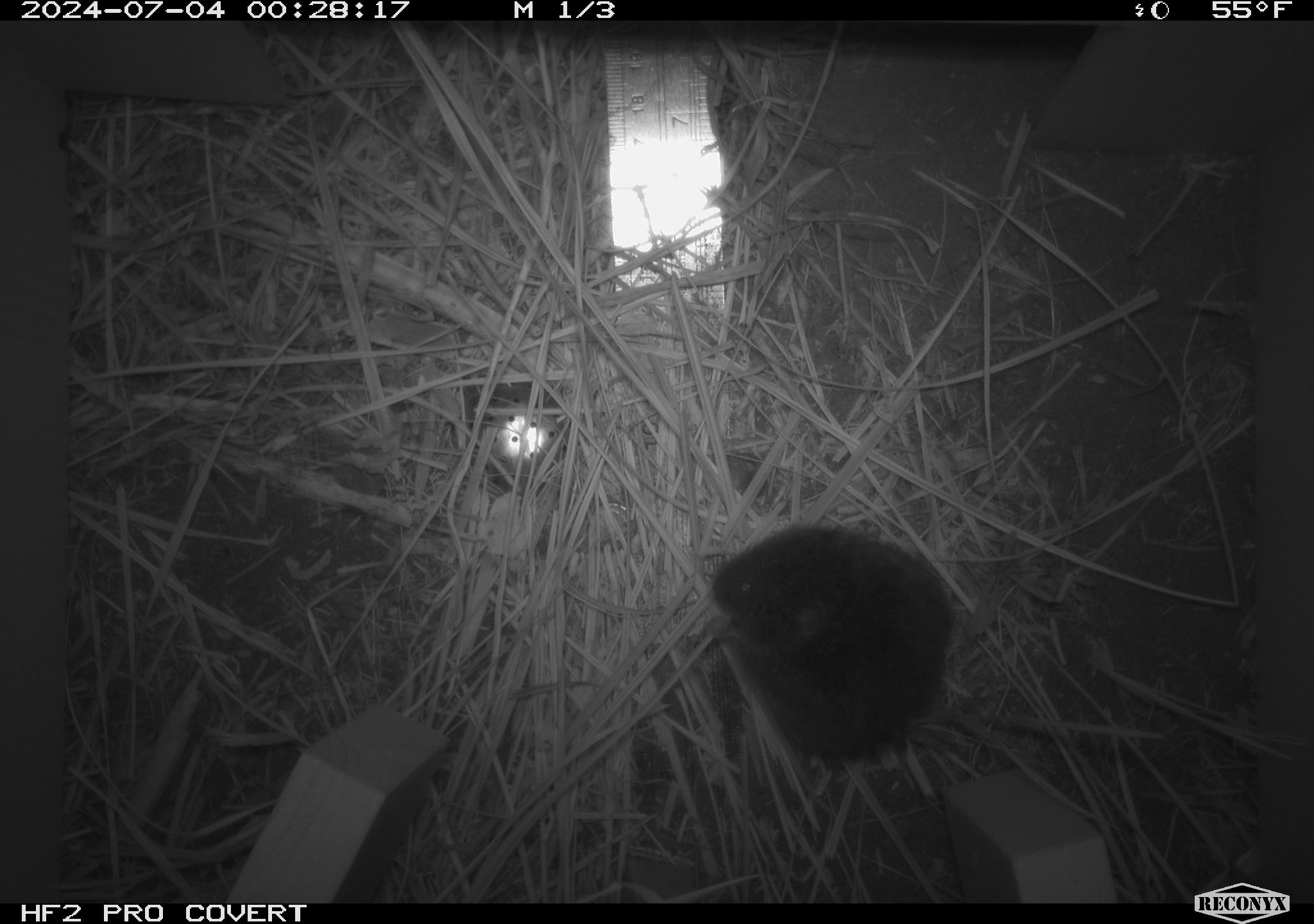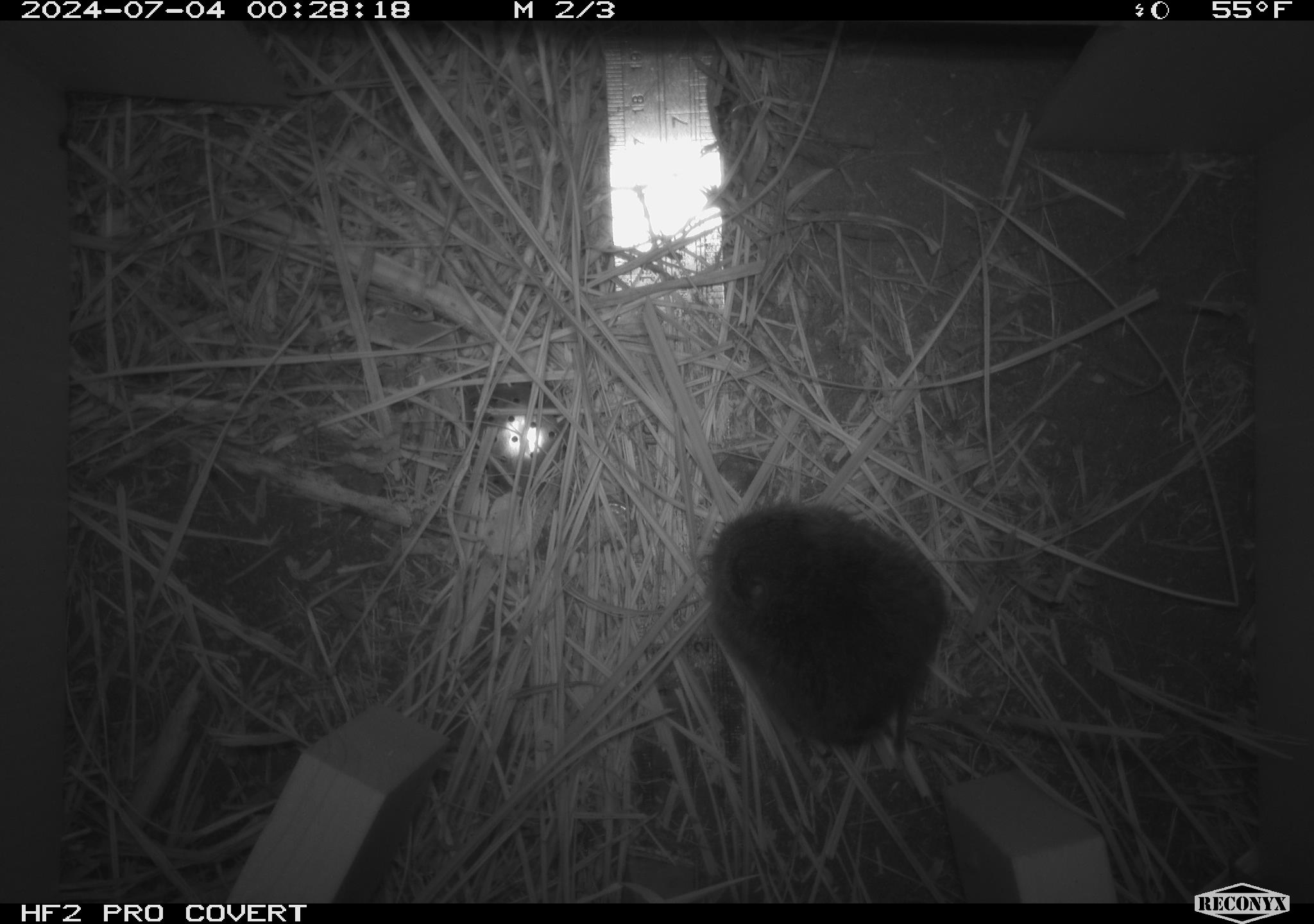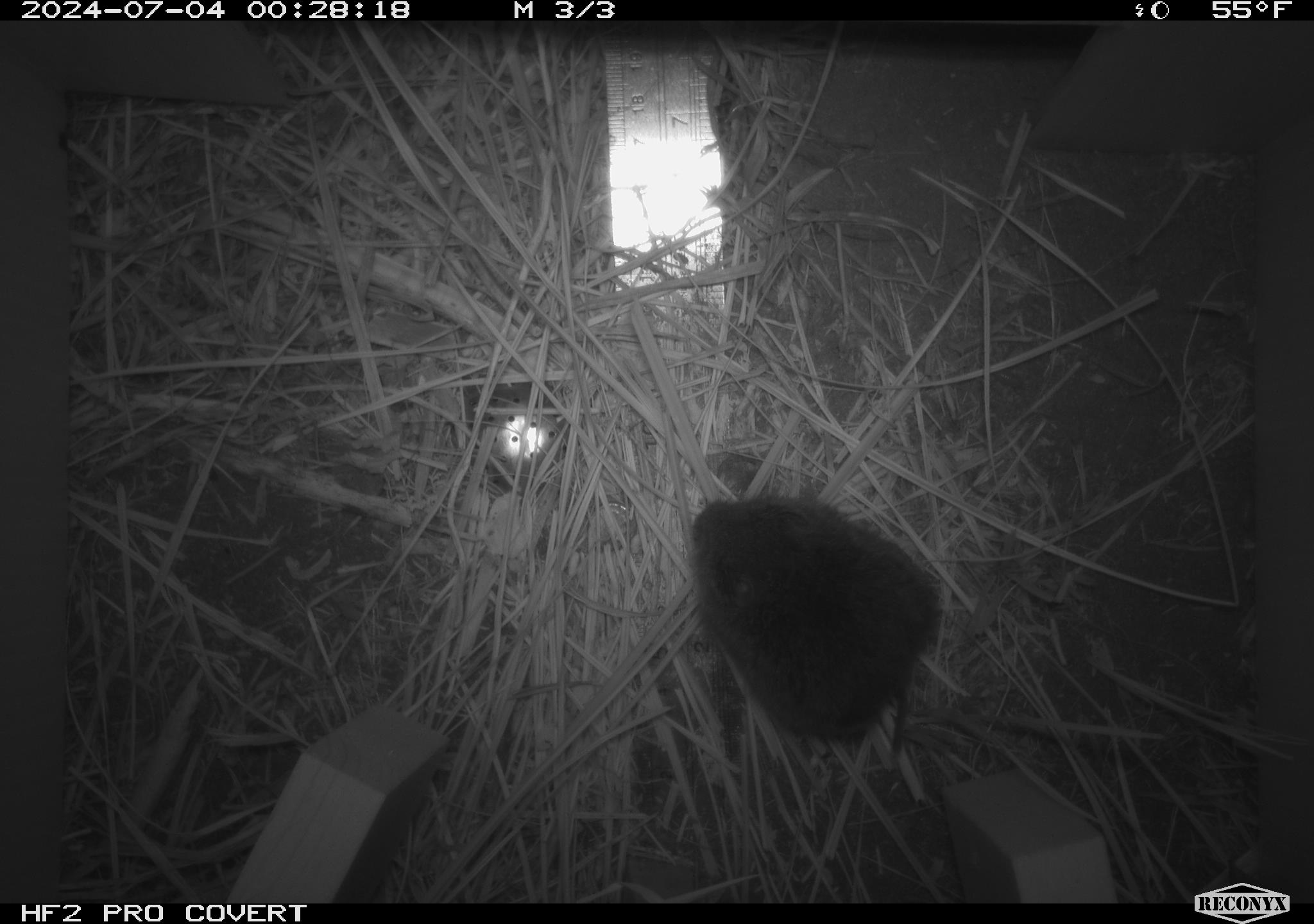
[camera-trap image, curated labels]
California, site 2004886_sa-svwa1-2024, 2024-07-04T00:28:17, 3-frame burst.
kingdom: Animalia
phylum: Chordata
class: Mammalia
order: Rodentia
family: Cricetidae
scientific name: Arvicolinae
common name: voles, lemmings, and muskrats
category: arvicolinae subfamily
Arvicolinae subfamily (voles, lemmings, and muskrats) (Arvicolinae).